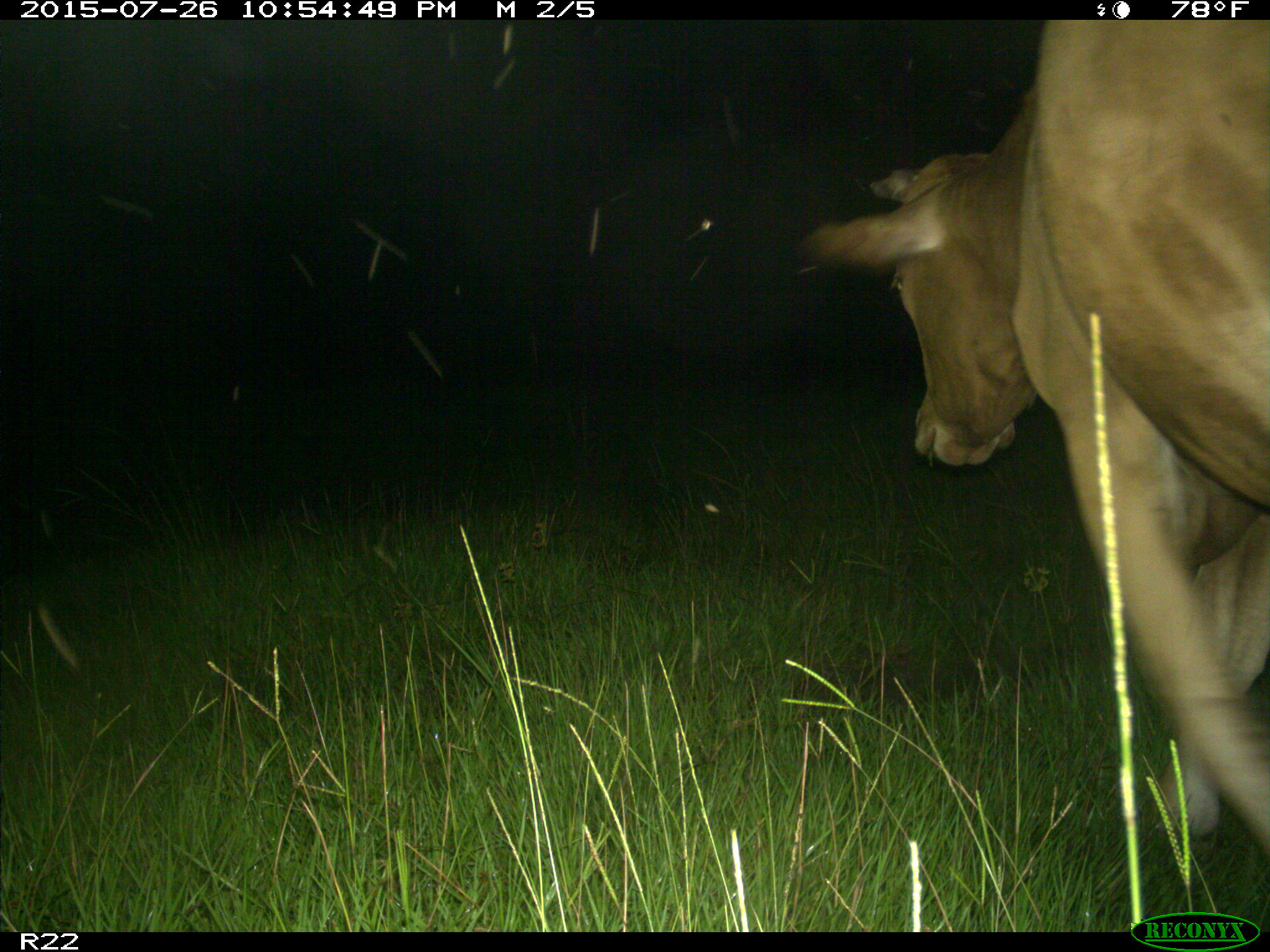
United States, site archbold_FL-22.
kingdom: Animalia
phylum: Chordata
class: Mammalia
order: Artiodactyla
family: Bovidae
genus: Bos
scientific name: Bos taurus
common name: domestic cow